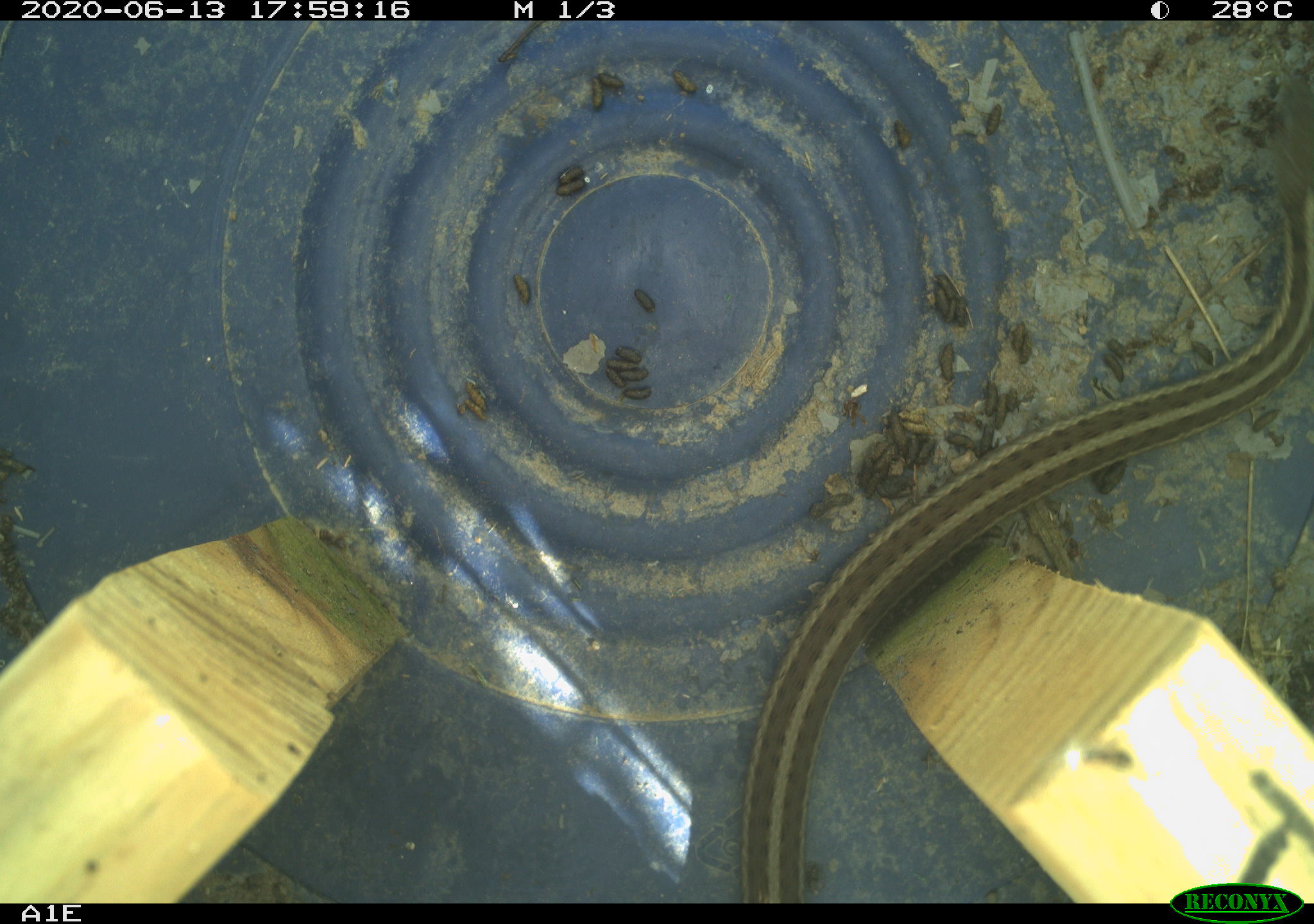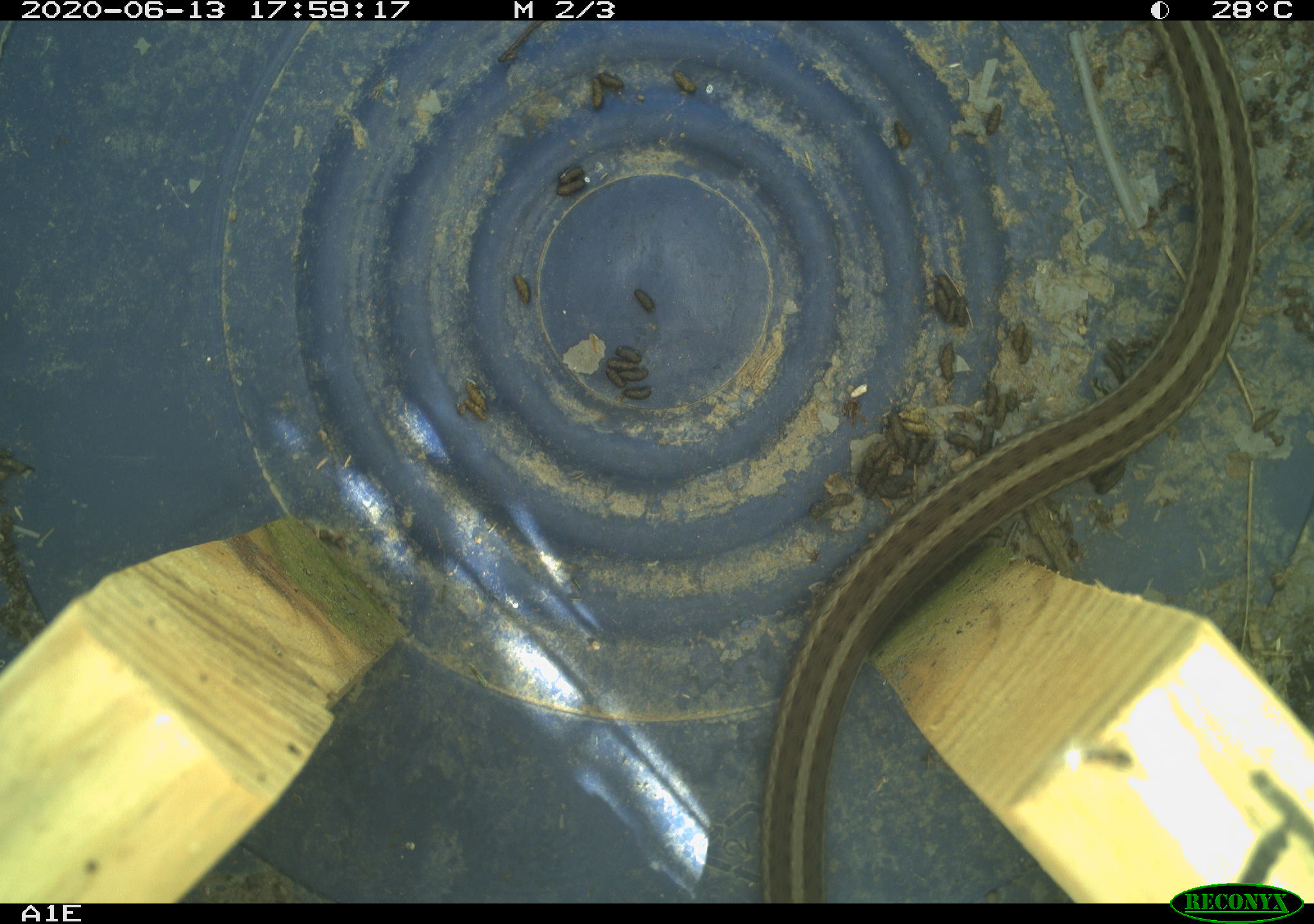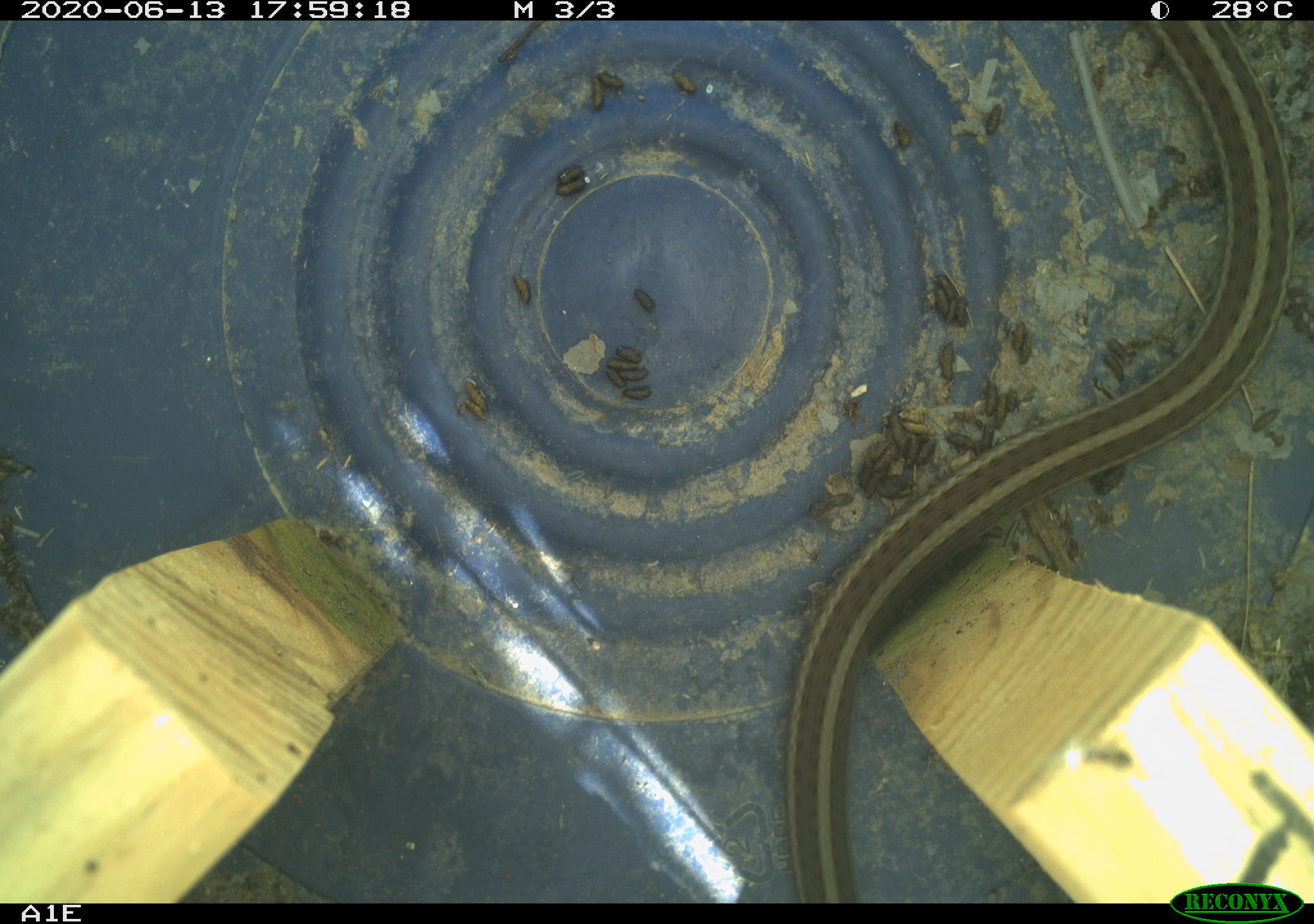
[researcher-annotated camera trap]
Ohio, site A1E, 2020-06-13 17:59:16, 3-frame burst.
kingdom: Animalia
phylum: Chordata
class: Reptilia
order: Squamata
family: Colubridae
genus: Thamnophis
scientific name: Thamnophis sirtalis sirtalis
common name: eastern gartersnake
Eastern gartersnake (Thamnophis sirtalis sirtalis).